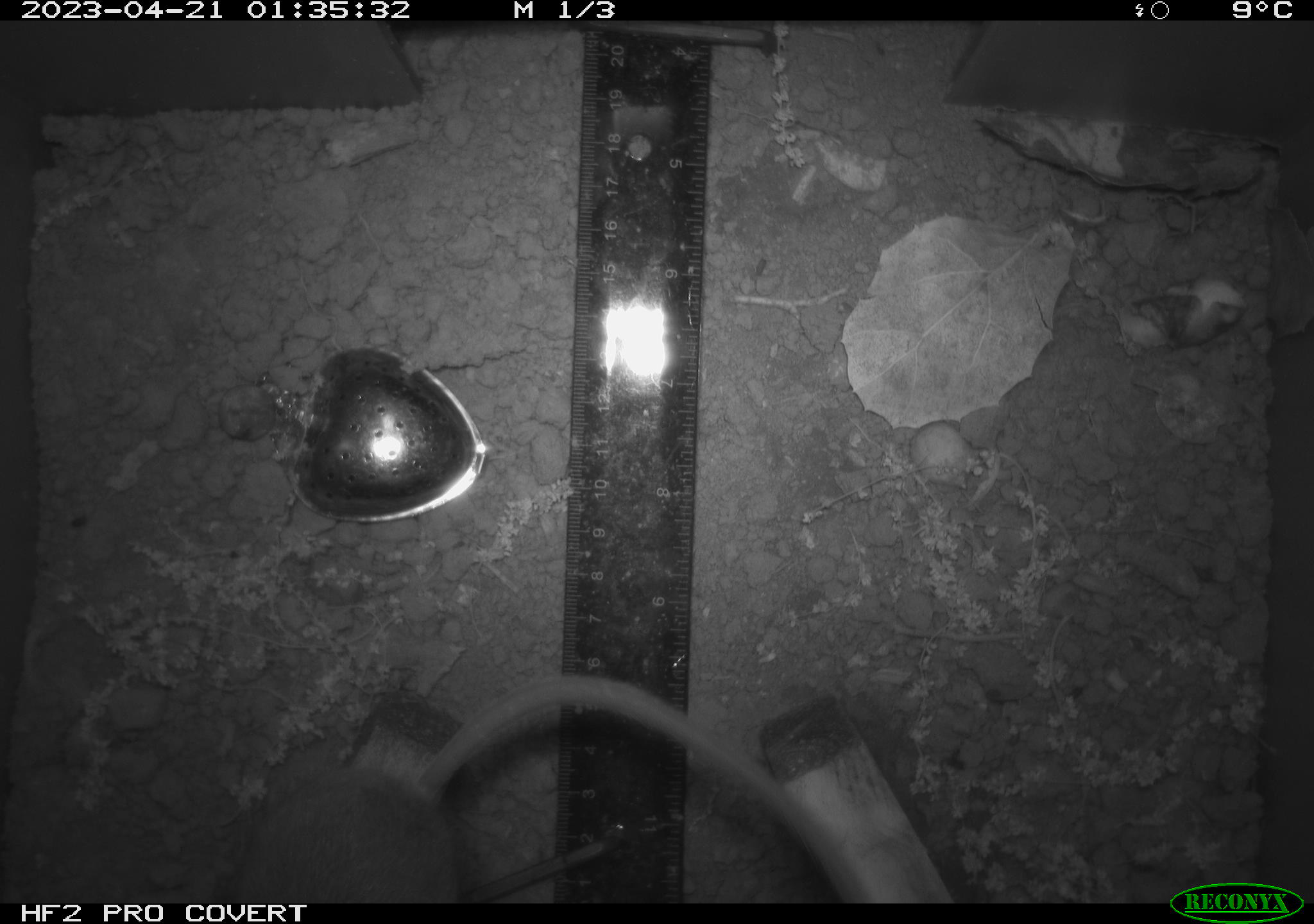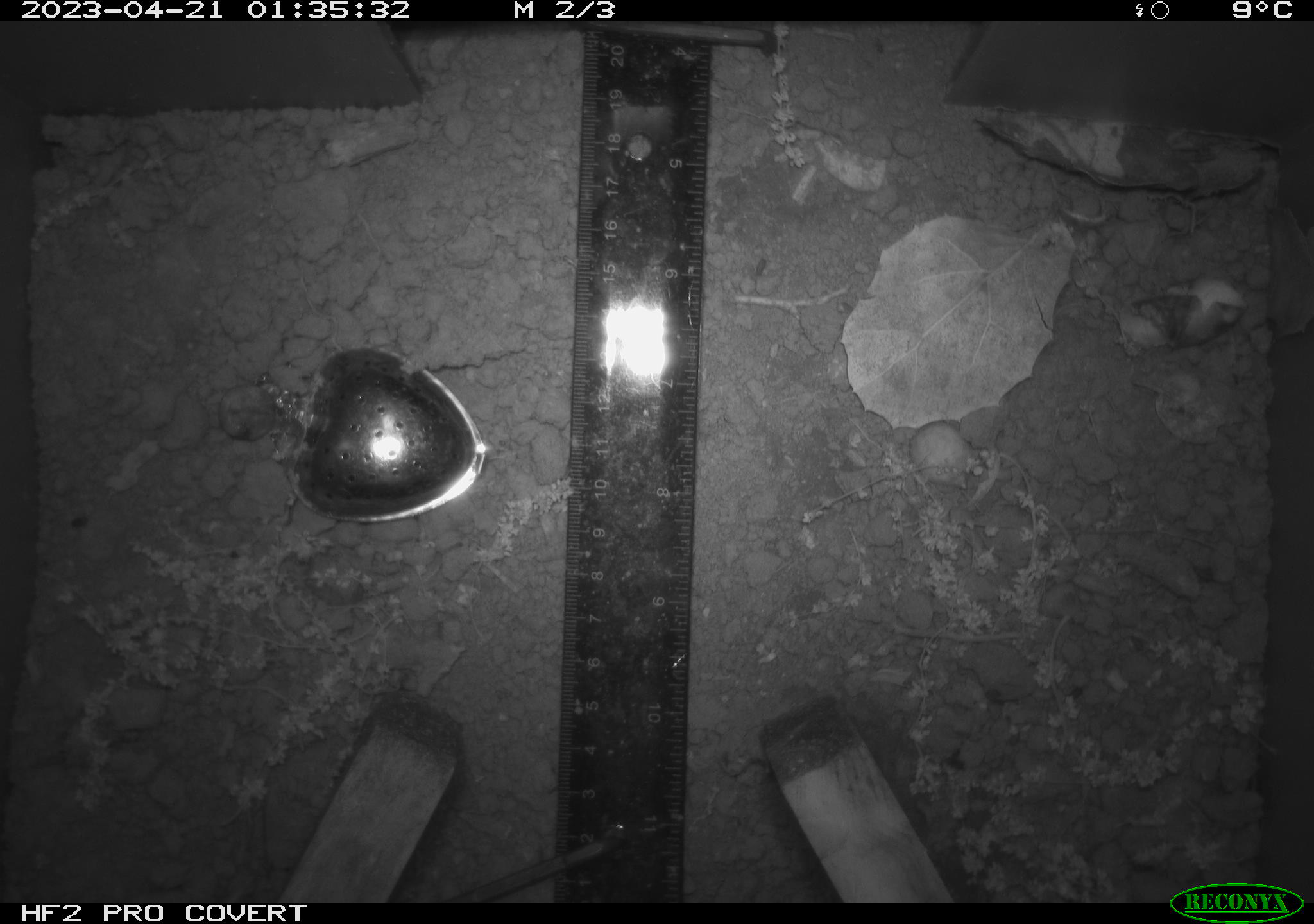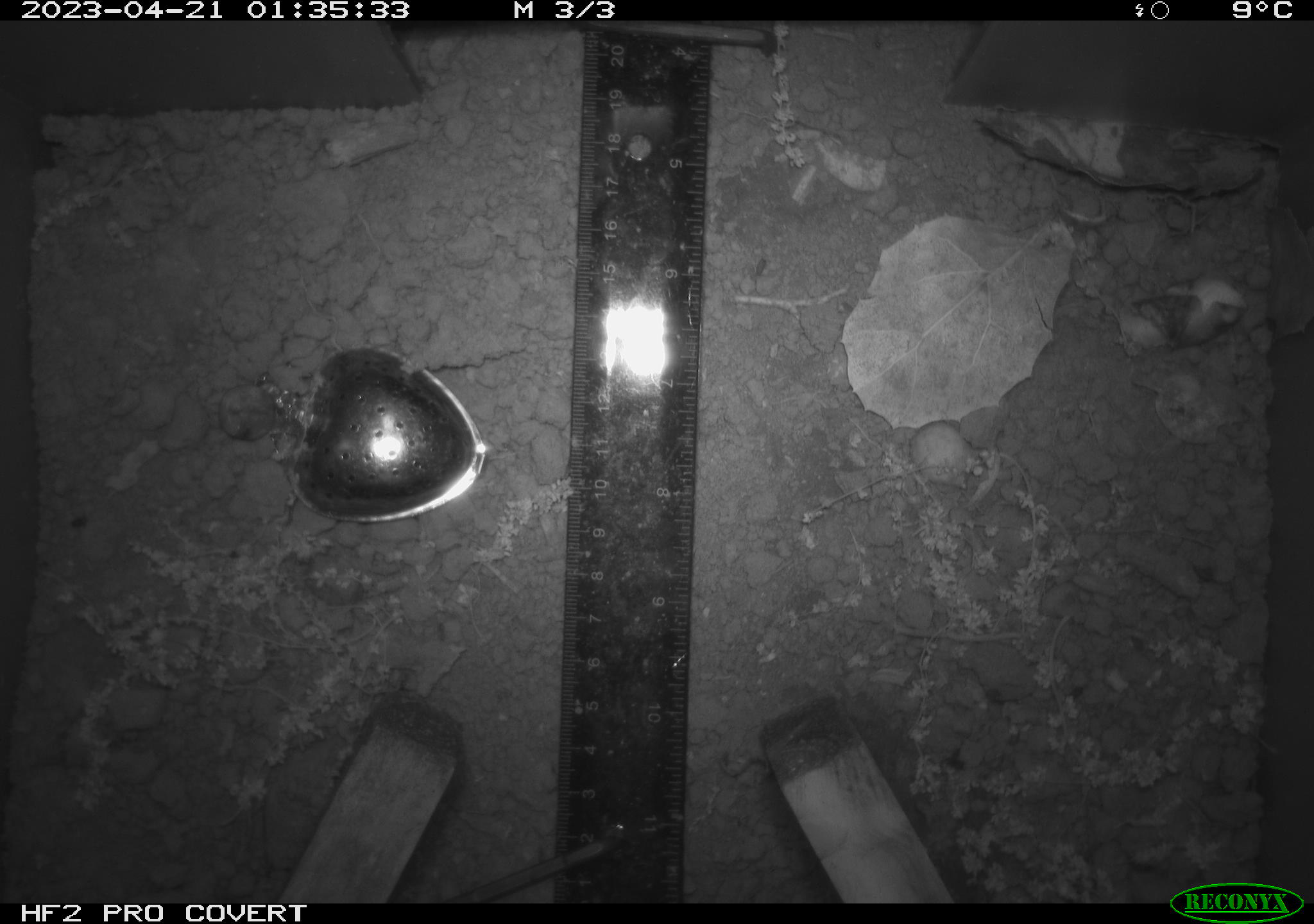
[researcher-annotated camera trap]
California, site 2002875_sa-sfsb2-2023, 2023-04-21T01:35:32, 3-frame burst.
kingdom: Animalia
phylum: Chordata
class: Mammalia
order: Rodentia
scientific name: Rodentia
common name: mouse species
Mouse species (Rodentia).